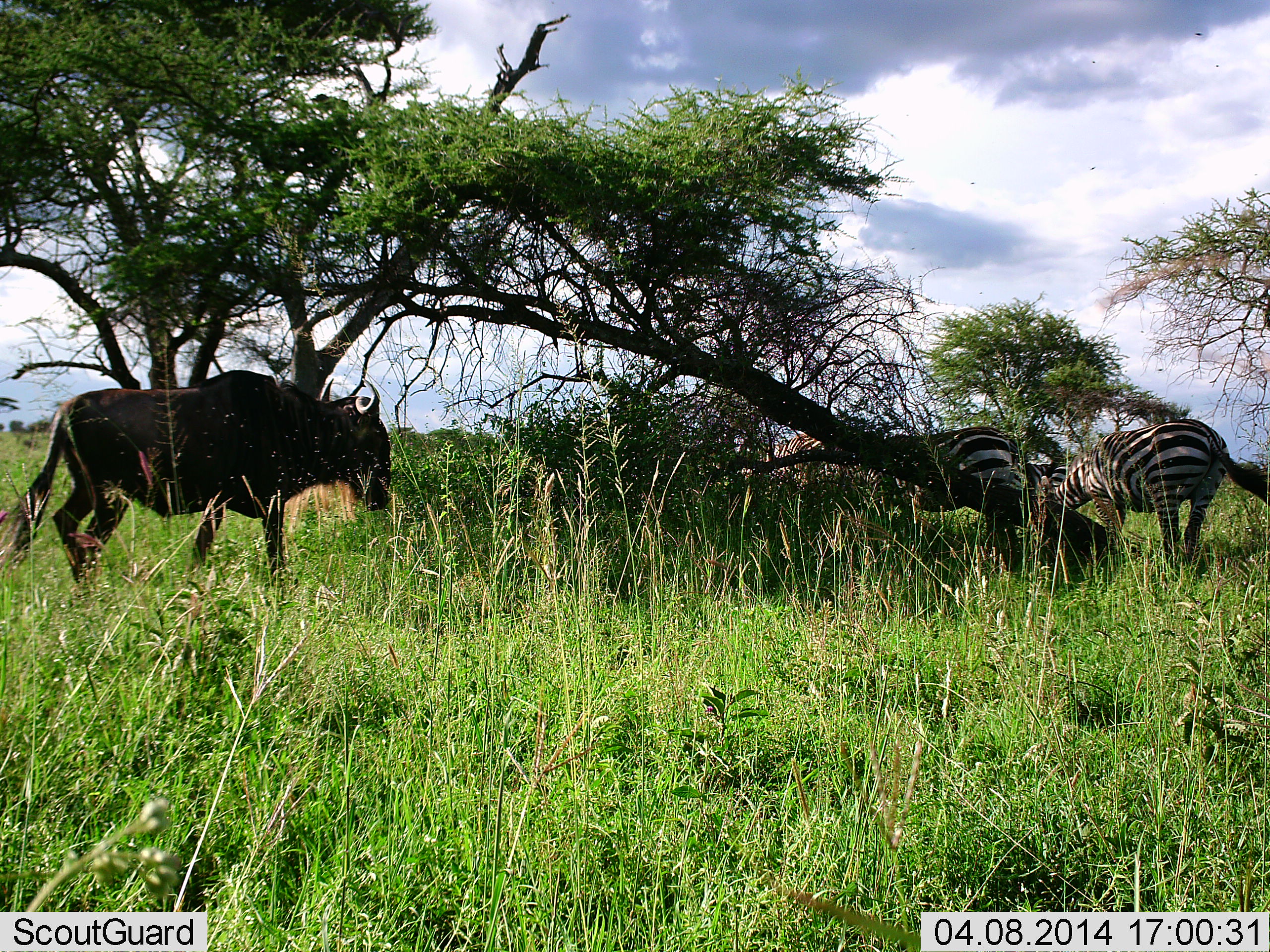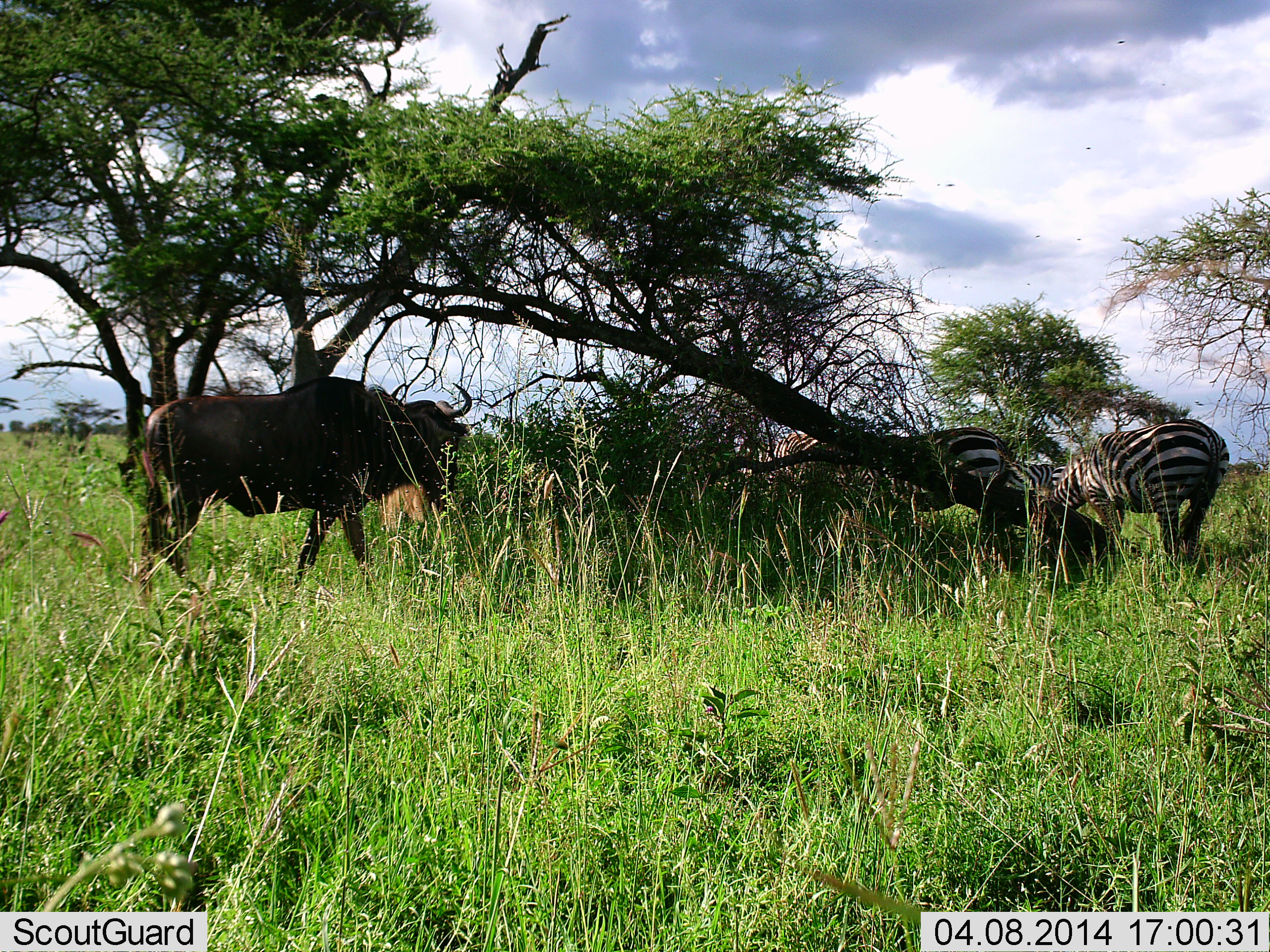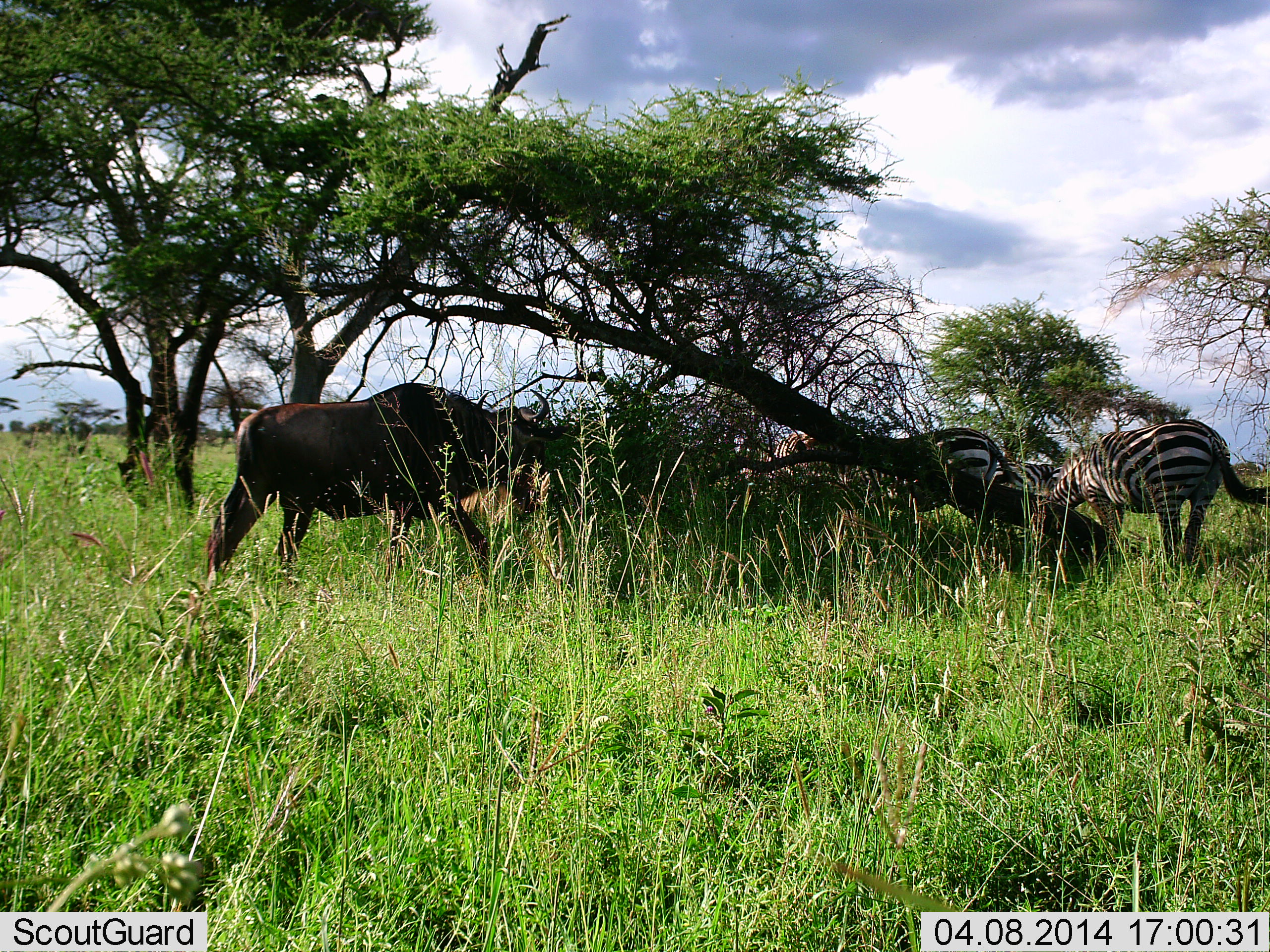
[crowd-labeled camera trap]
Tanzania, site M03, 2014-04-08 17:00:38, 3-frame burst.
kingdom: Animalia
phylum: Chordata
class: Mammalia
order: Artiodactyla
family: Bovidae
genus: Connochaetes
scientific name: Connochaetes taurinus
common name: blue wildebeest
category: wildebeest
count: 1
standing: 17%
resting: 8%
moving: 67%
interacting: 0%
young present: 0%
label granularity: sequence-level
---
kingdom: Animalia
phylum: Chordata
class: Mammalia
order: Perissodactyla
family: Equidae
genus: Equus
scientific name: Equus quagga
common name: plains zebra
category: zebra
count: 2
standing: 29%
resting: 0%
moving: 0%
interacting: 0%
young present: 0%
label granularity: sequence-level